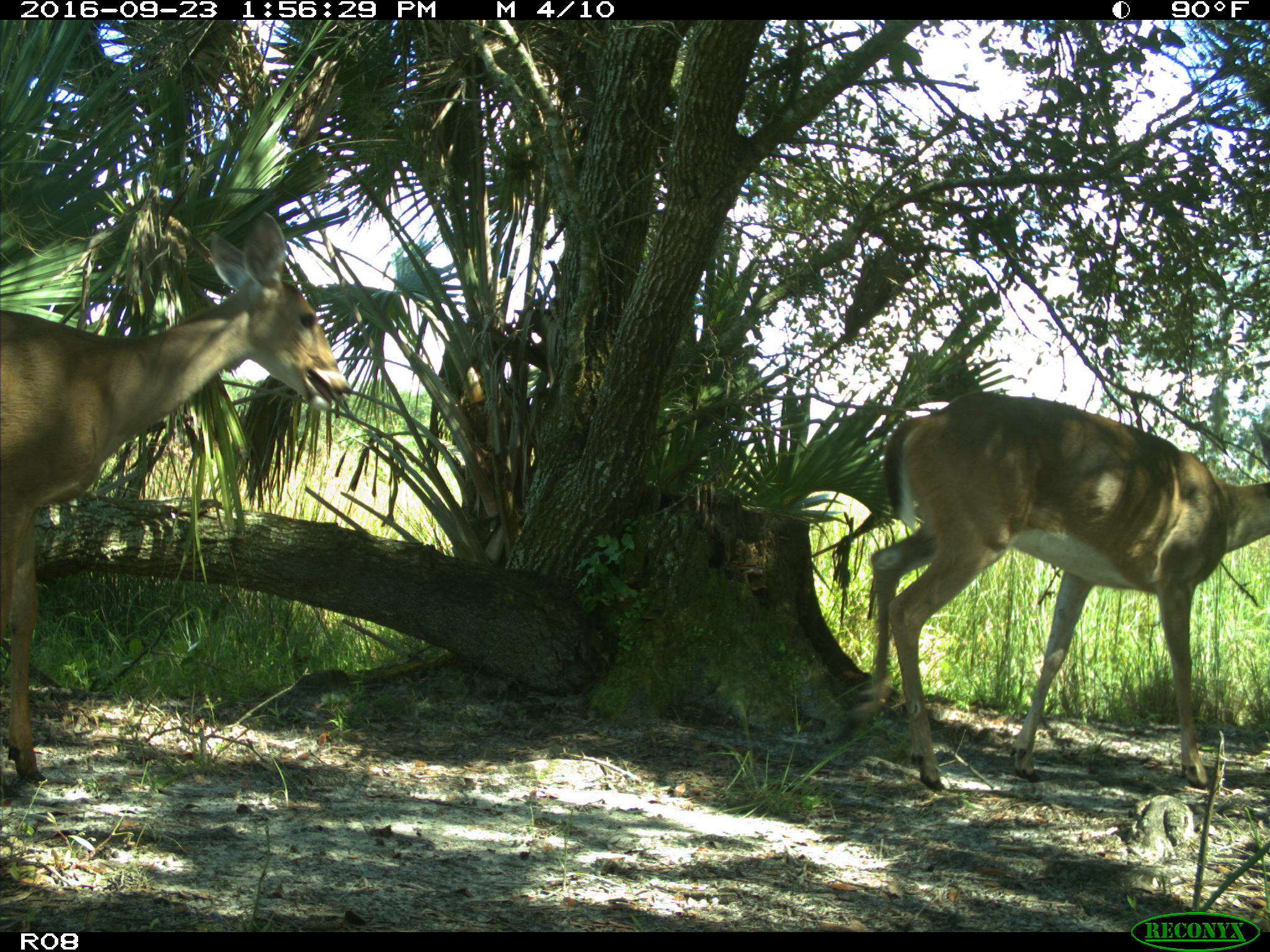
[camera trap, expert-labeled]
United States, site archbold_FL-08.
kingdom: Animalia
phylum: Chordata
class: Mammalia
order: Artiodactyla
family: Cervidae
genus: Odocoileus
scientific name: Odocoileus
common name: deer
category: unidentified deer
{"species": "unidentified deer (deer) (Odocoileus)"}